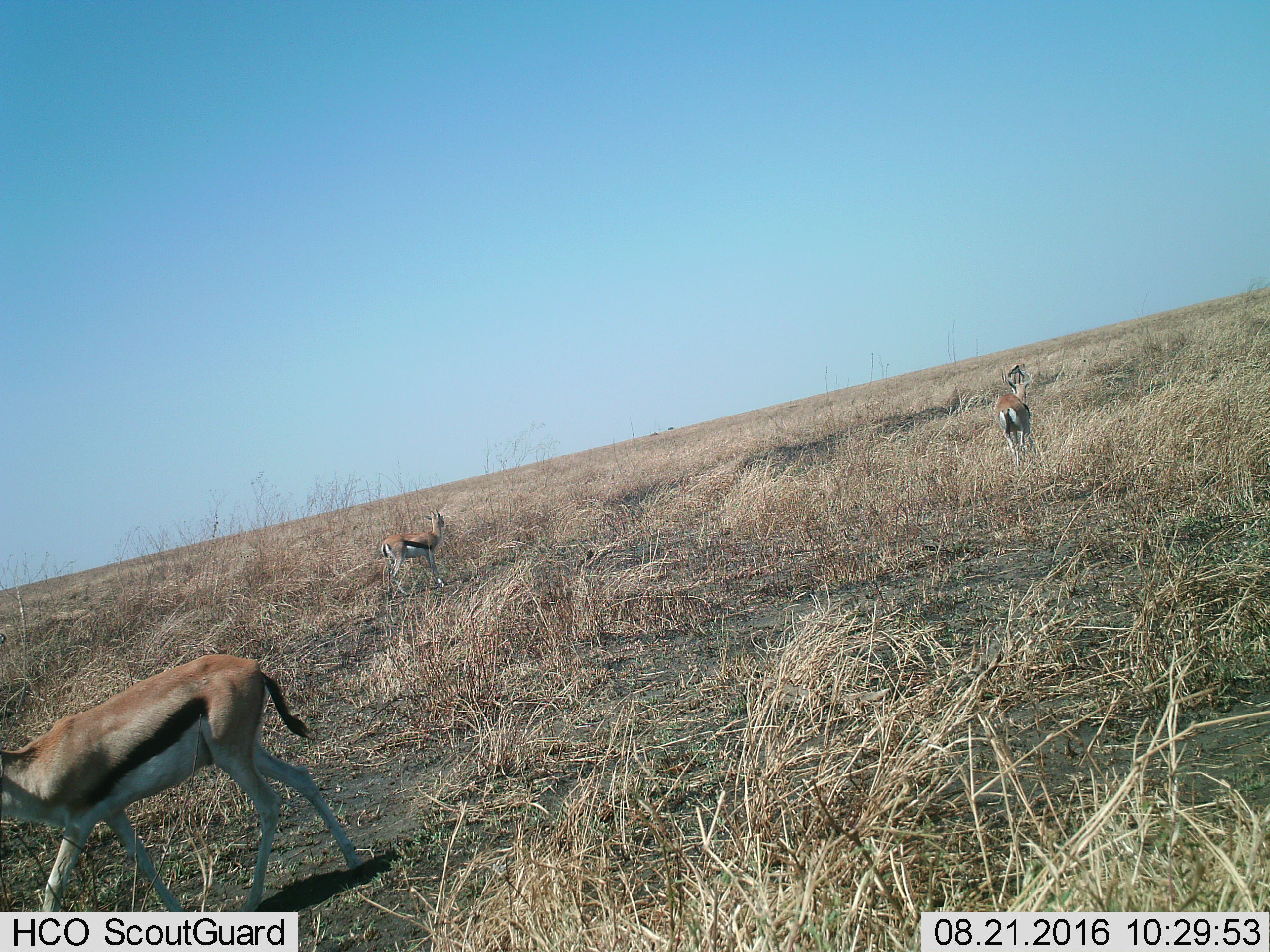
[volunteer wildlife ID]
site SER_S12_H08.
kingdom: Animalia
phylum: Chordata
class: Mammalia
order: Artiodactyla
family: Bovidae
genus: Eudorcas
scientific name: Eudorcas thomsonii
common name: thomson's gazelle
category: gazellethomsons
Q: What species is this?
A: Gazellethomsons (thomson's gazelle) (Eudorcas thomsonii).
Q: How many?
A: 3.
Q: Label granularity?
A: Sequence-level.